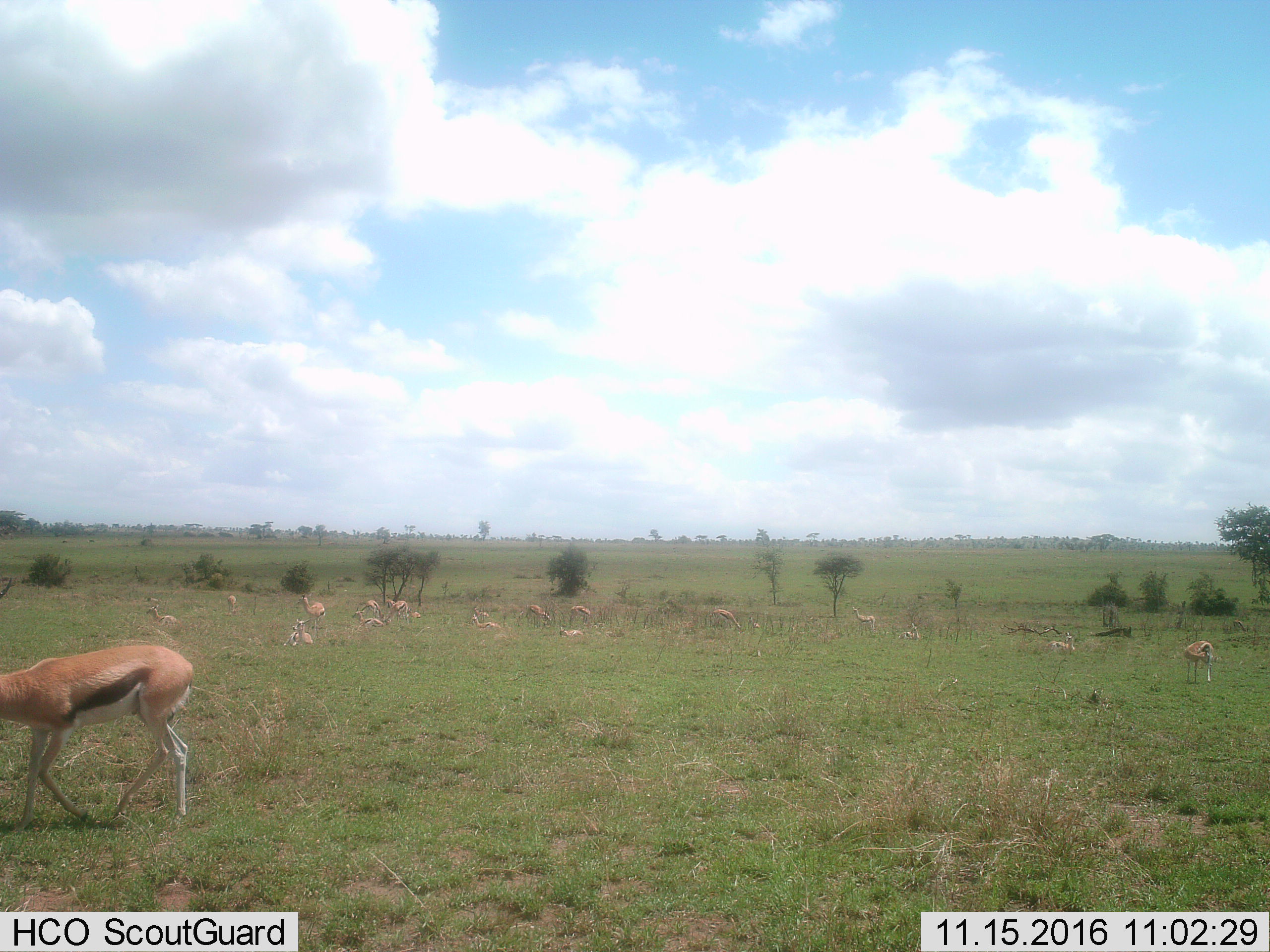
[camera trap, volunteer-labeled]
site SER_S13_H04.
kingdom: Animalia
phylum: Chordata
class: Mammalia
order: Artiodactyla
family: Bovidae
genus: Eudorcas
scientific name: Eudorcas thomsonii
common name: thomson's gazelle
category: gazellethomsons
Gazellethomsons (thomson's gazelle) (Eudorcas thomsonii), count 11-50. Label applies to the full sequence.